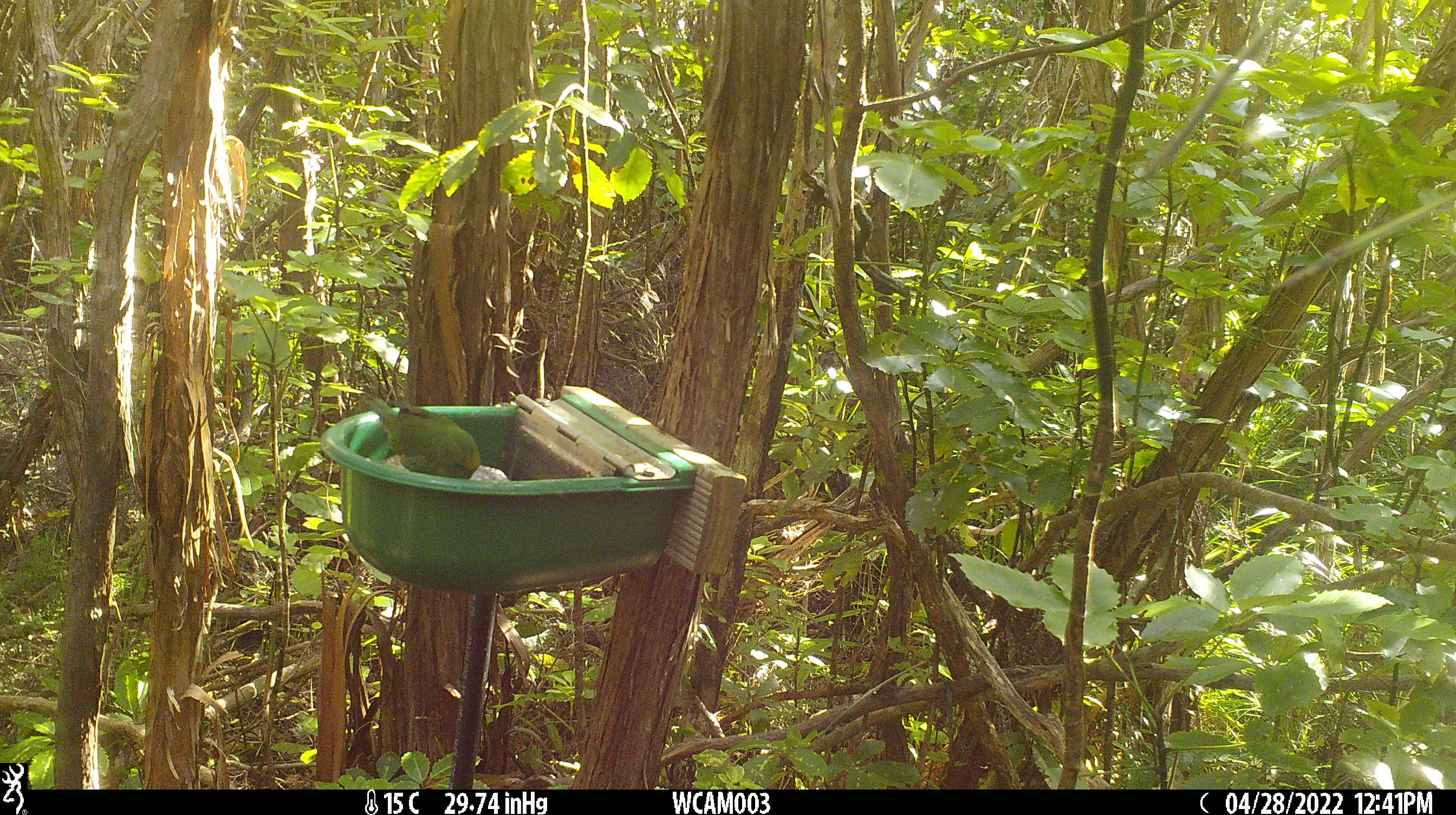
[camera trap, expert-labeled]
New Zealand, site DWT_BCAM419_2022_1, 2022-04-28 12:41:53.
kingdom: Animalia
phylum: Chordata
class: Aves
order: Psittaciformes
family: Psittaculidae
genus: Cyanoramphus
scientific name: Cyanoramphus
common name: parakeet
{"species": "parakeet (Cyanoramphus)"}